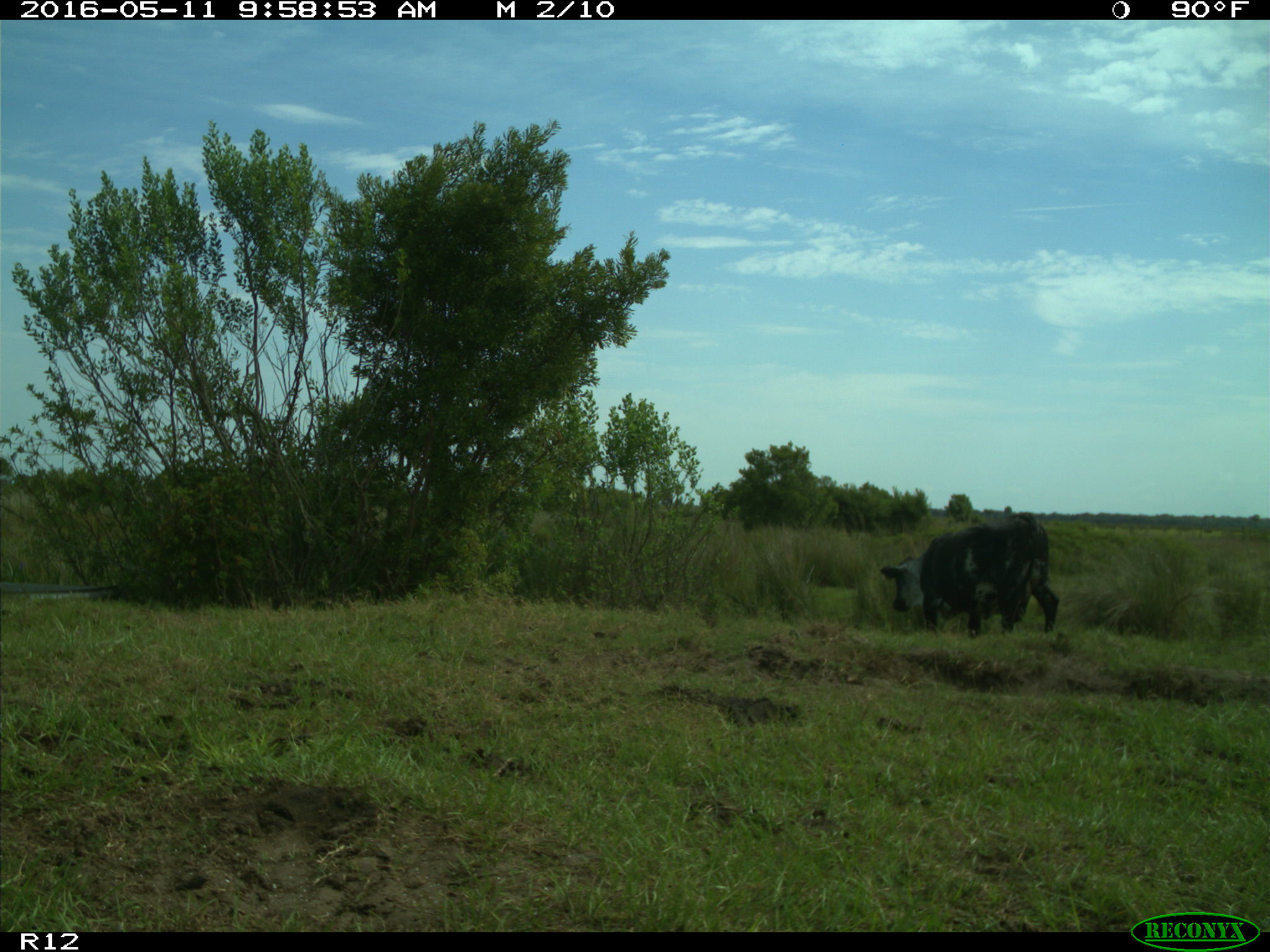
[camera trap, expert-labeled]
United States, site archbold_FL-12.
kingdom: Animalia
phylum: Chordata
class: Mammalia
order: Artiodactyla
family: Bovidae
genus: Bos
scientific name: Bos taurus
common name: domestic cow